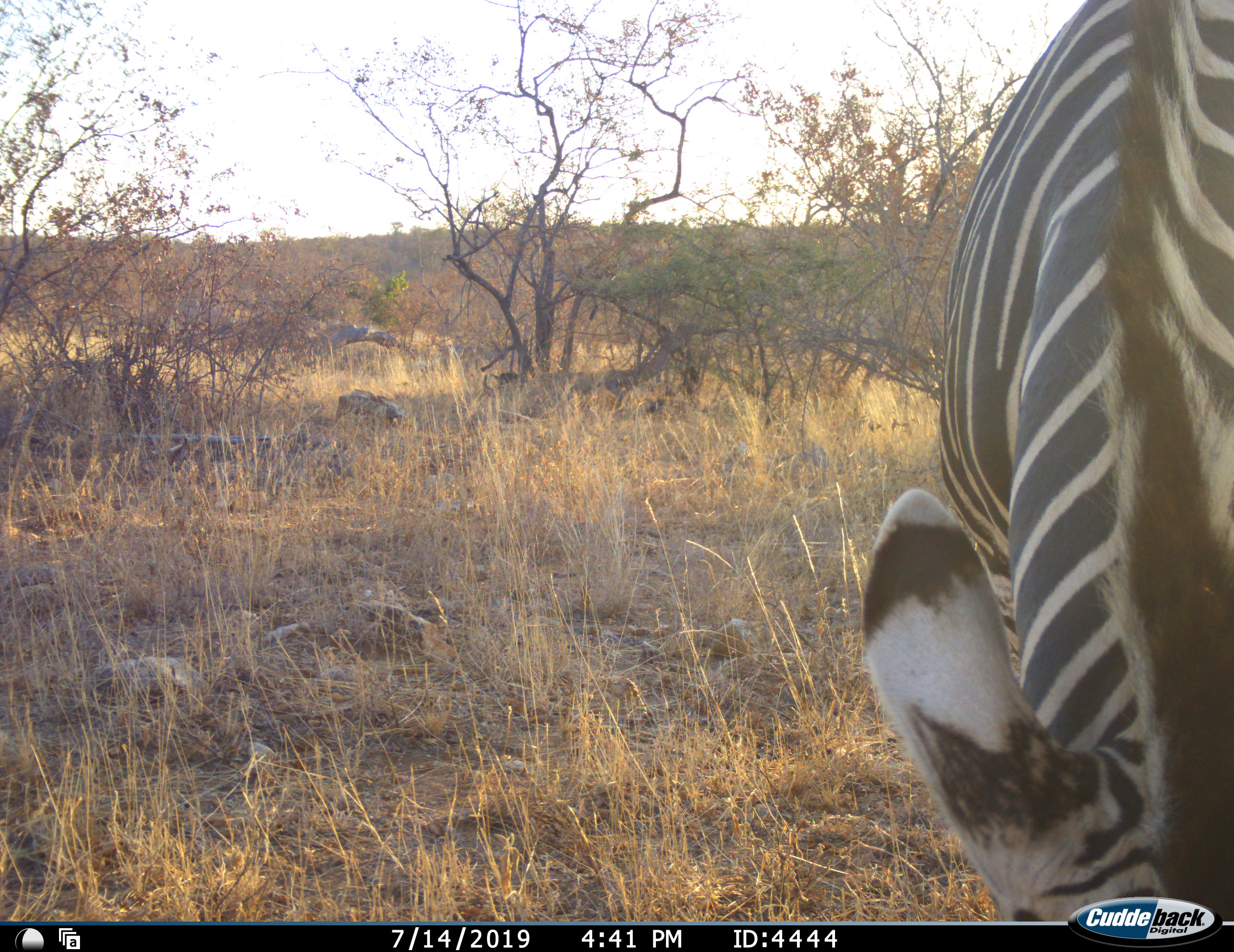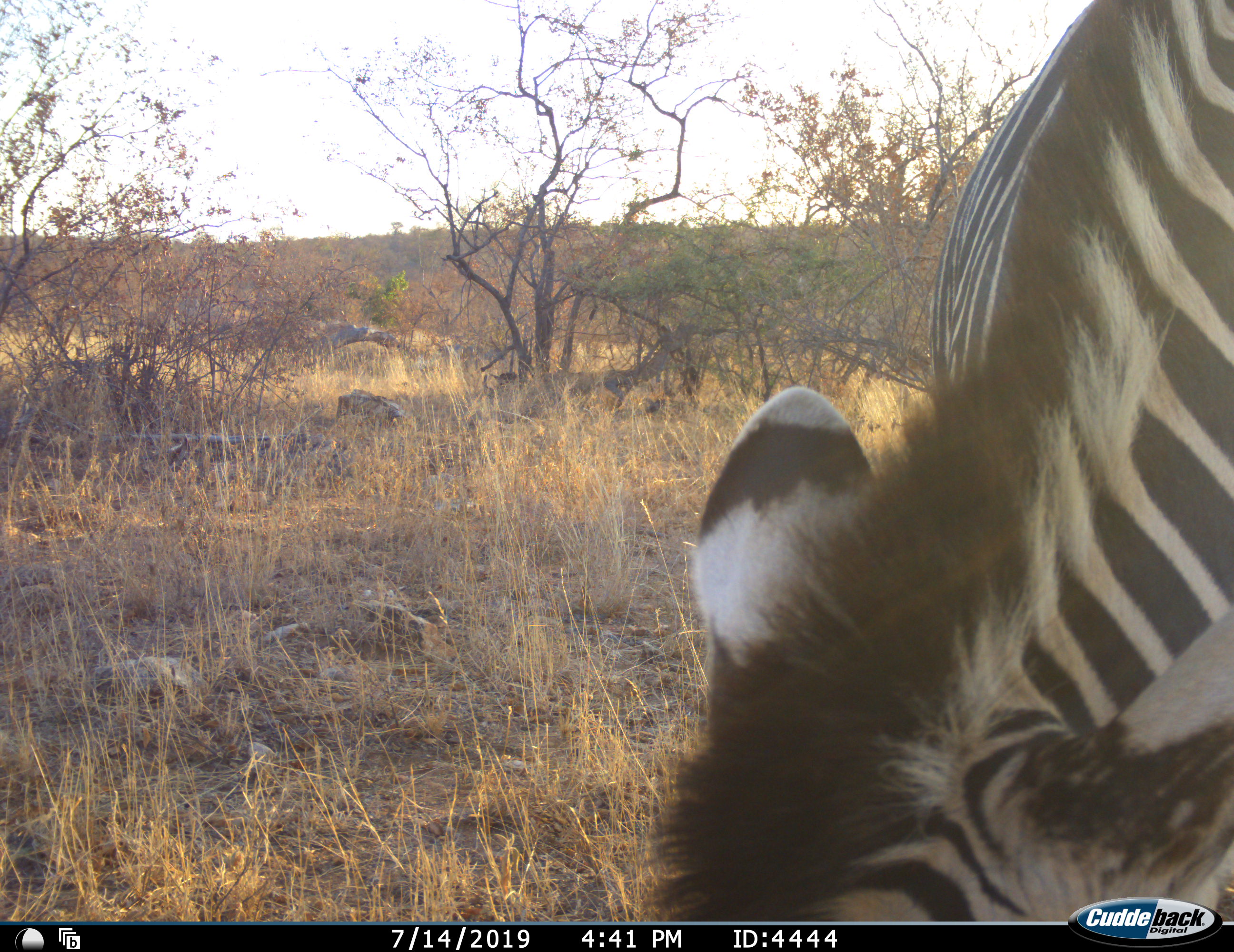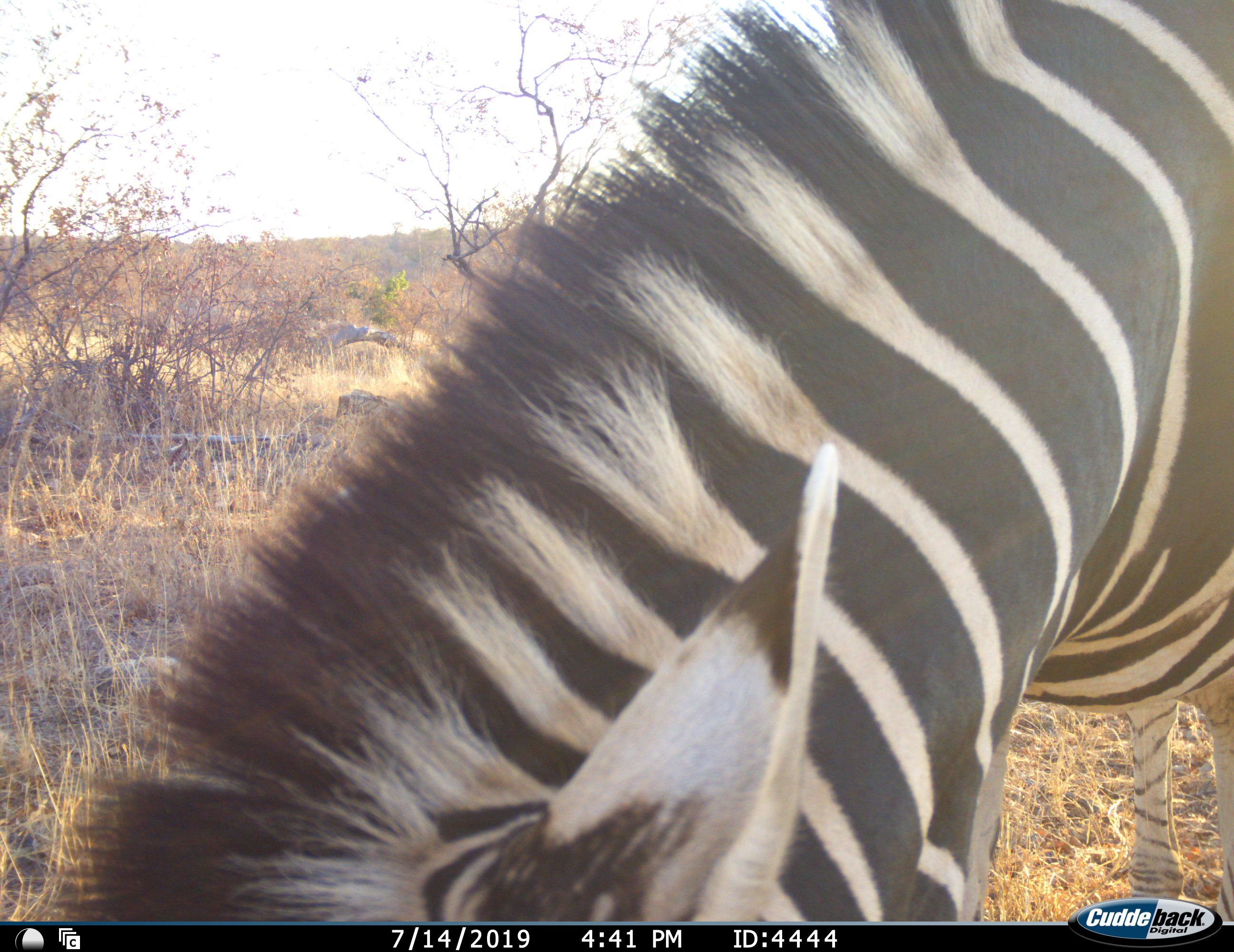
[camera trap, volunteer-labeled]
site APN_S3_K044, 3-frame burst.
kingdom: Animalia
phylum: Chordata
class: Mammalia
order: Perissodactyla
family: Equidae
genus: Equus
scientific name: Equus quagga burchellii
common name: burchell's zebra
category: zebraburchells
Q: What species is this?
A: Zebraburchells (burchell's zebra) (Equus quagga burchellii).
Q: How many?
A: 1.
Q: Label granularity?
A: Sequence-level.